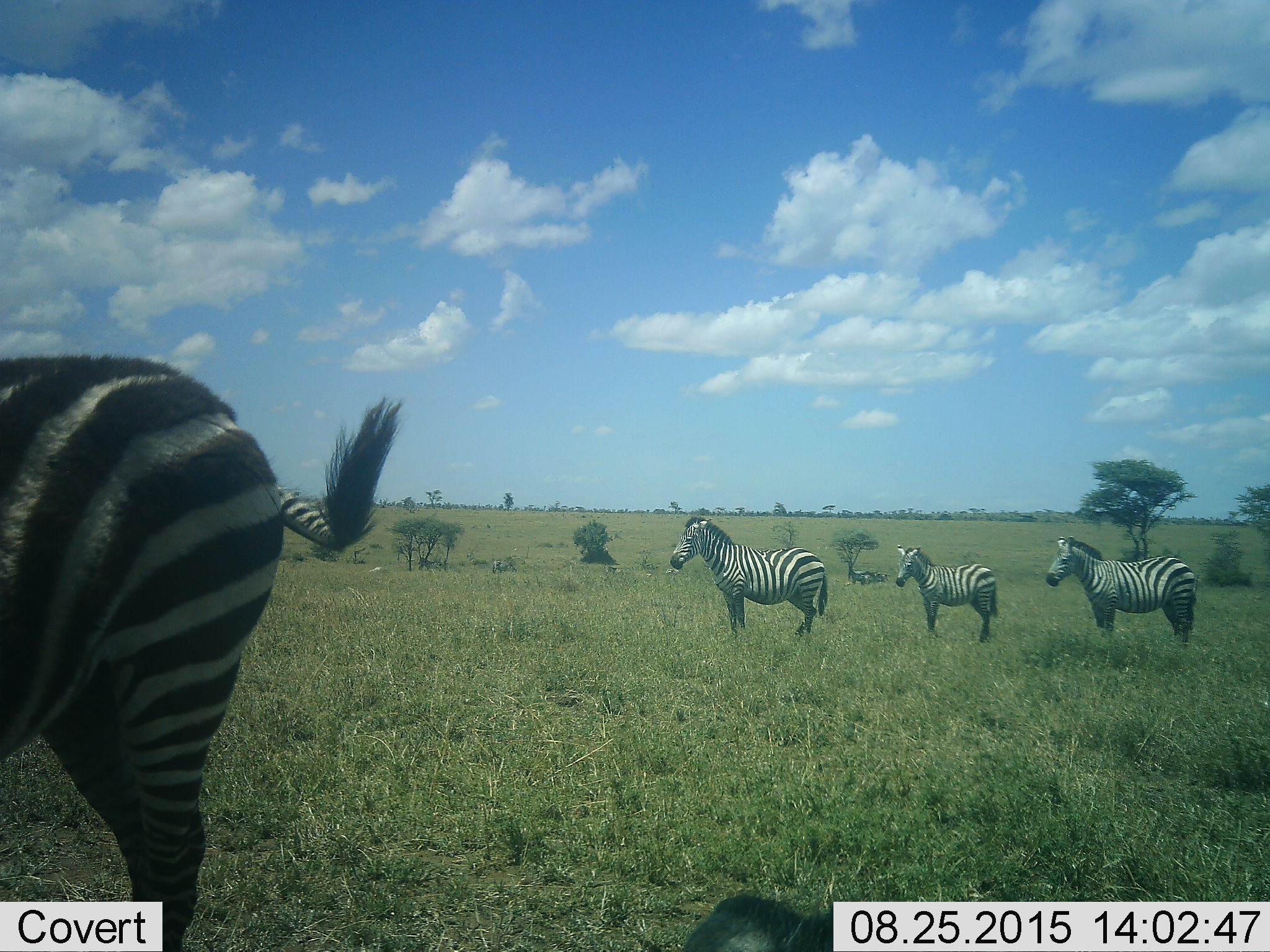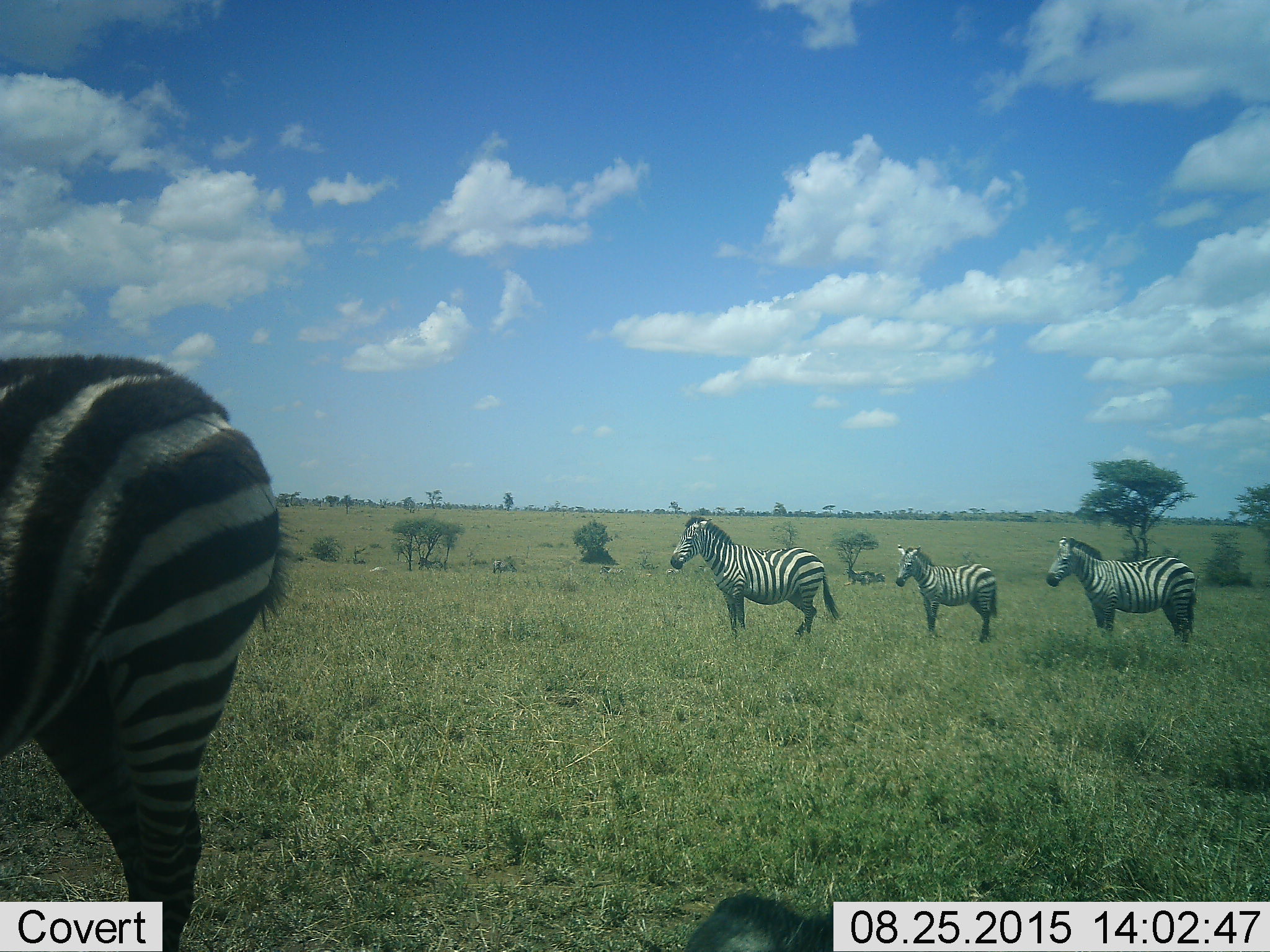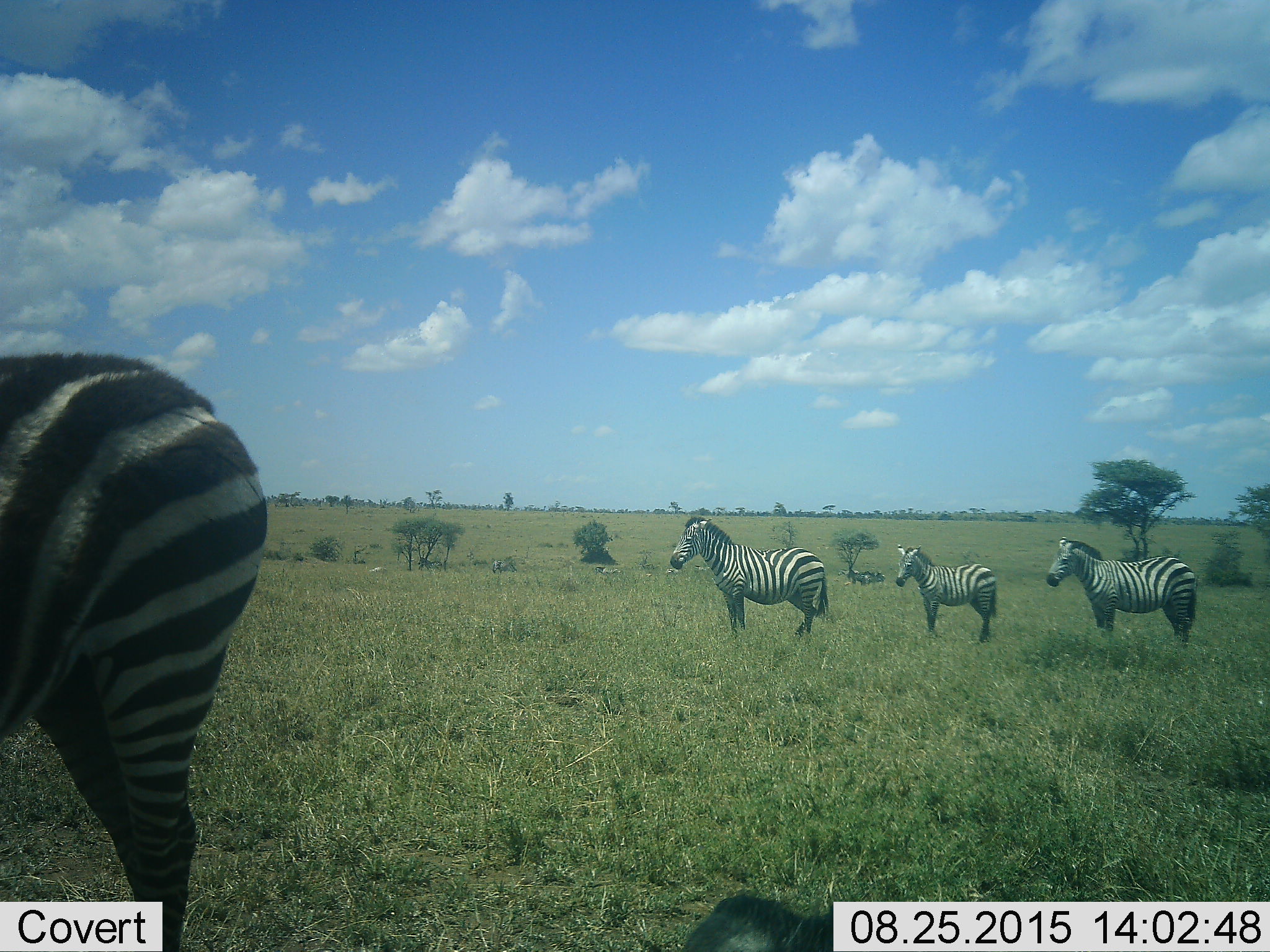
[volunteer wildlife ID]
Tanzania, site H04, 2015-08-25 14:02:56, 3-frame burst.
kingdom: Animalia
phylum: Chordata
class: Mammalia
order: Perissodactyla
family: Equidae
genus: Equus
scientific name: Equus quagga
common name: plains zebra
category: zebra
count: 5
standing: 100%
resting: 20%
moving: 20%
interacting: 0%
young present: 20%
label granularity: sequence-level